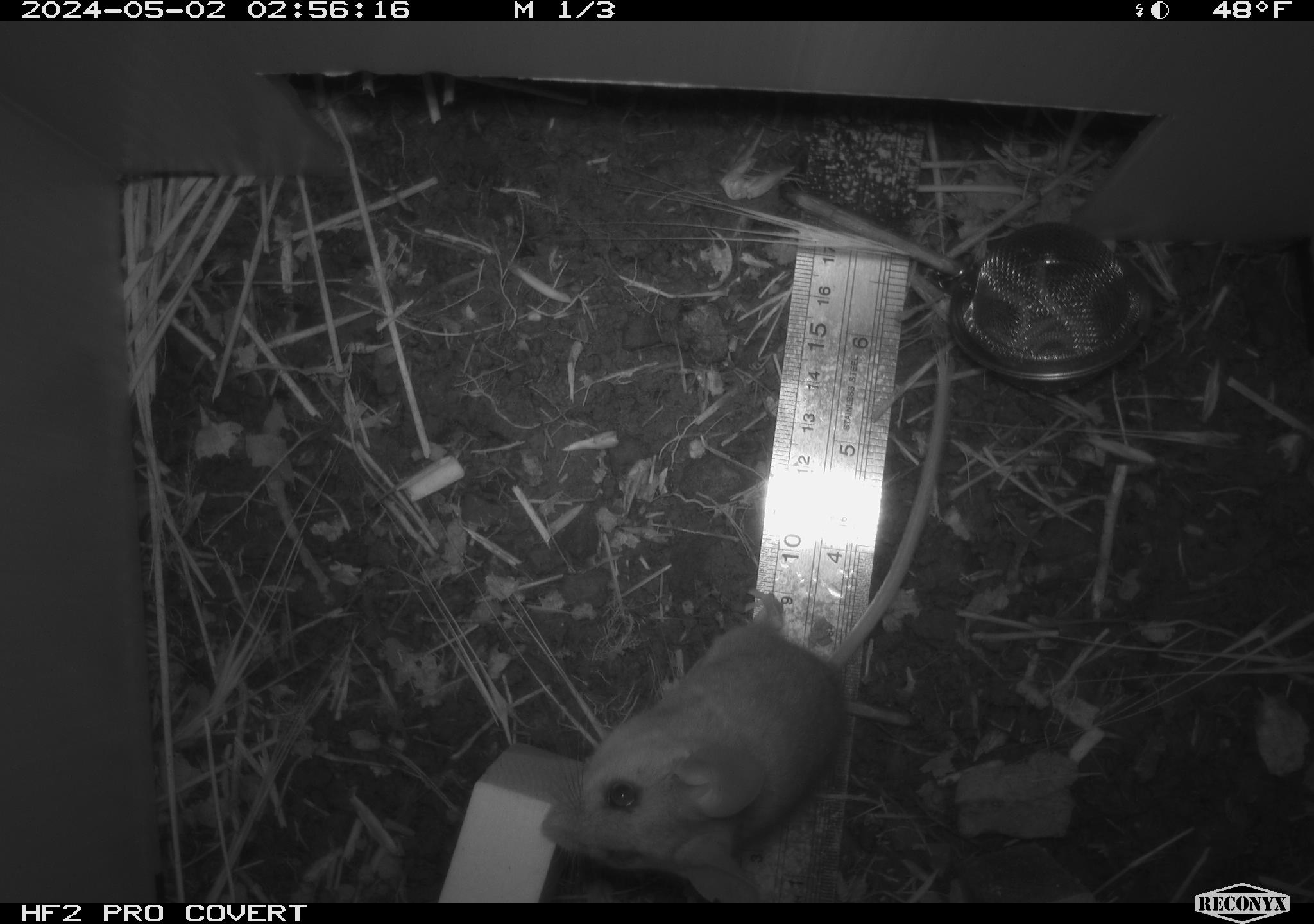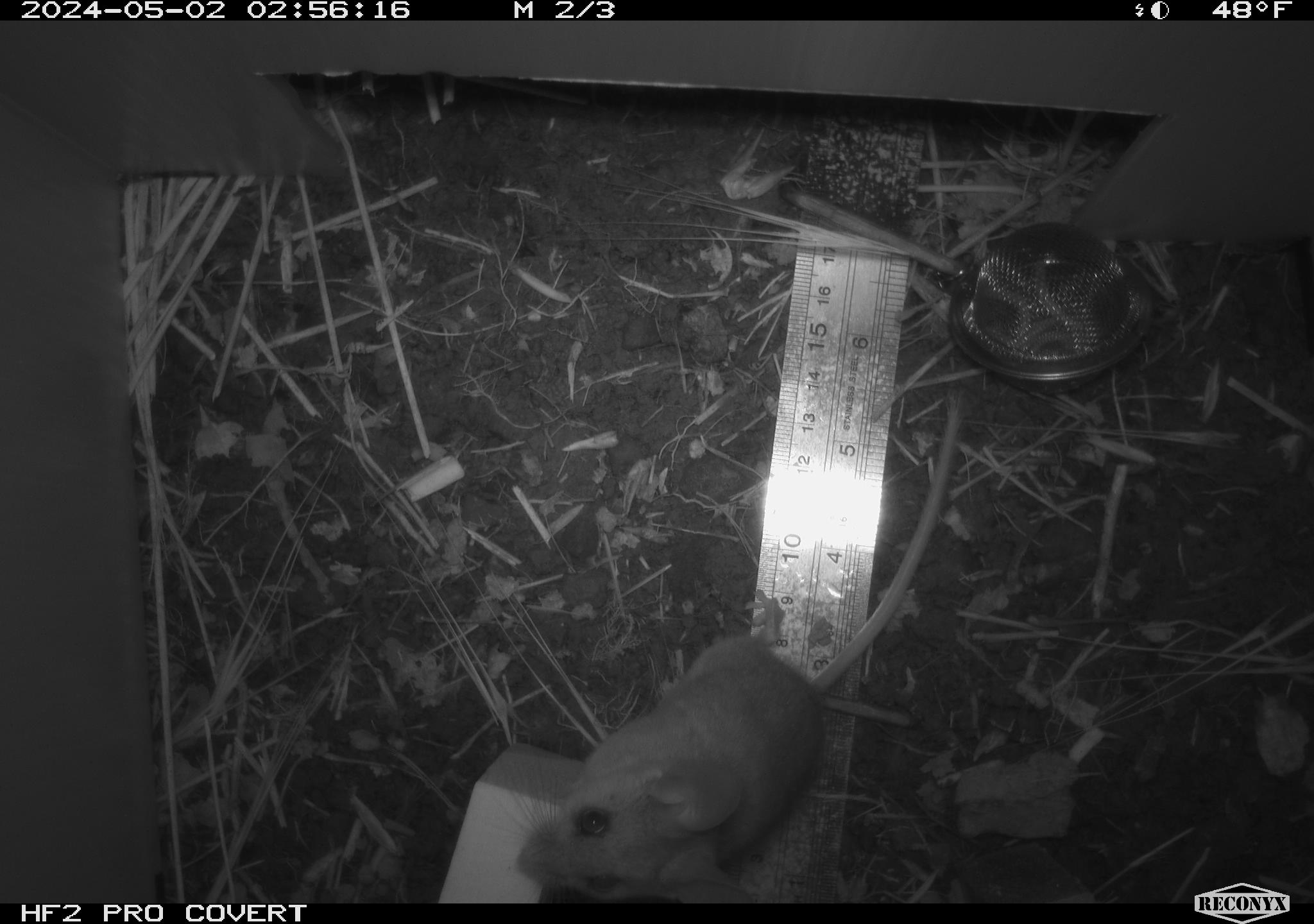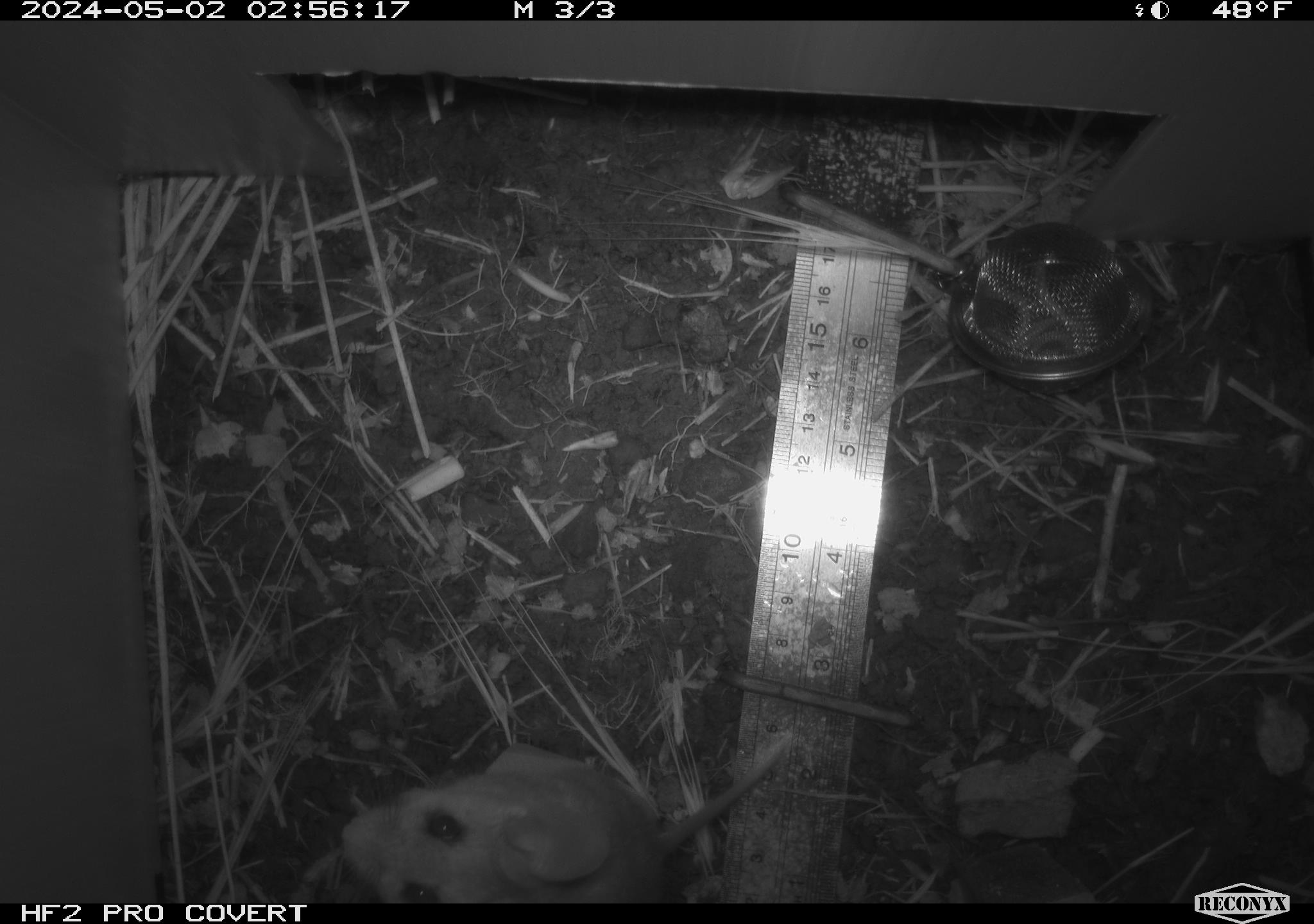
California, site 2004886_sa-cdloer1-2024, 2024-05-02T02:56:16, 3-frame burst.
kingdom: Animalia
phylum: Chordata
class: Mammalia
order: Rodentia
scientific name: Rodentia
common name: mouse species